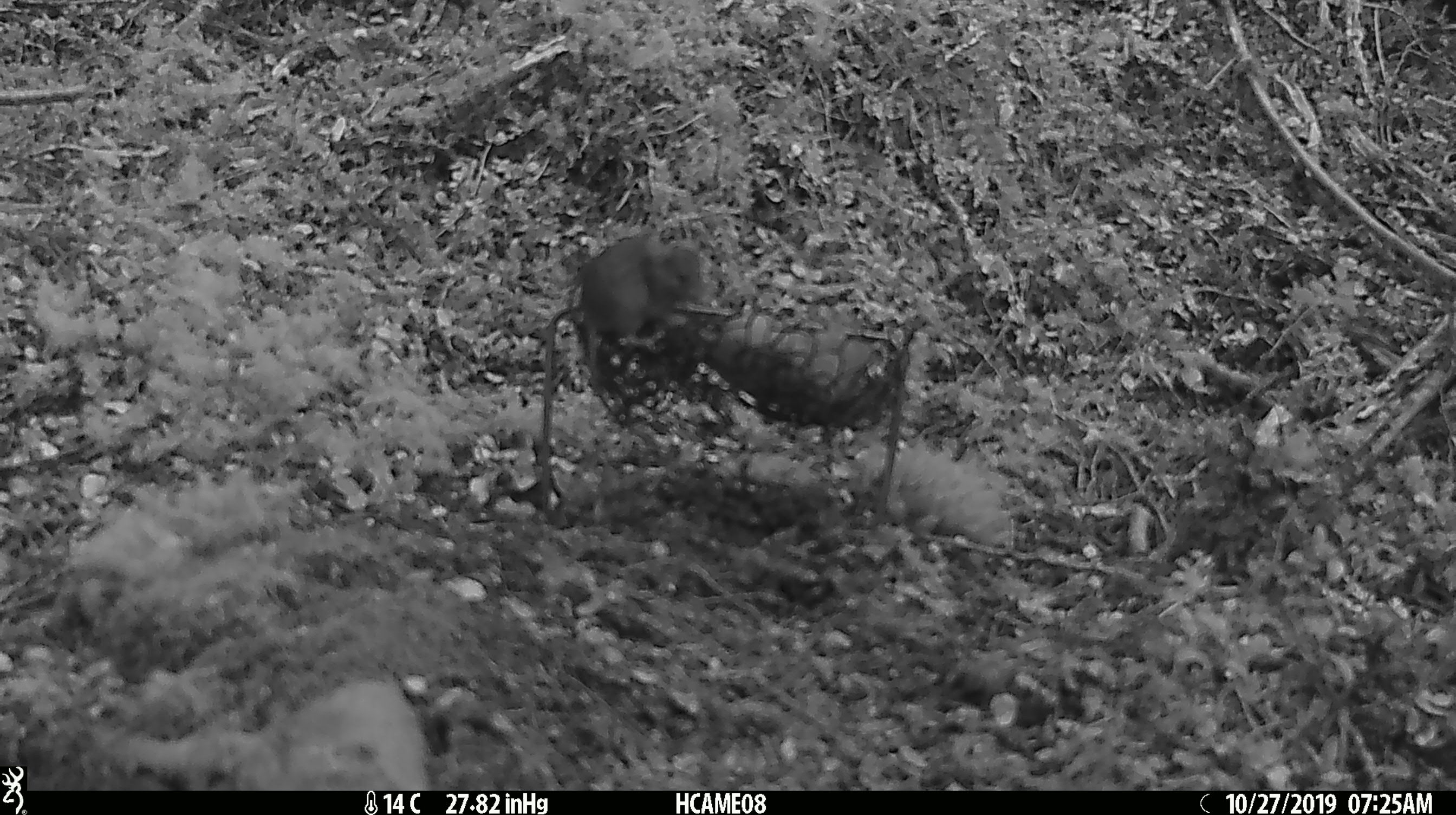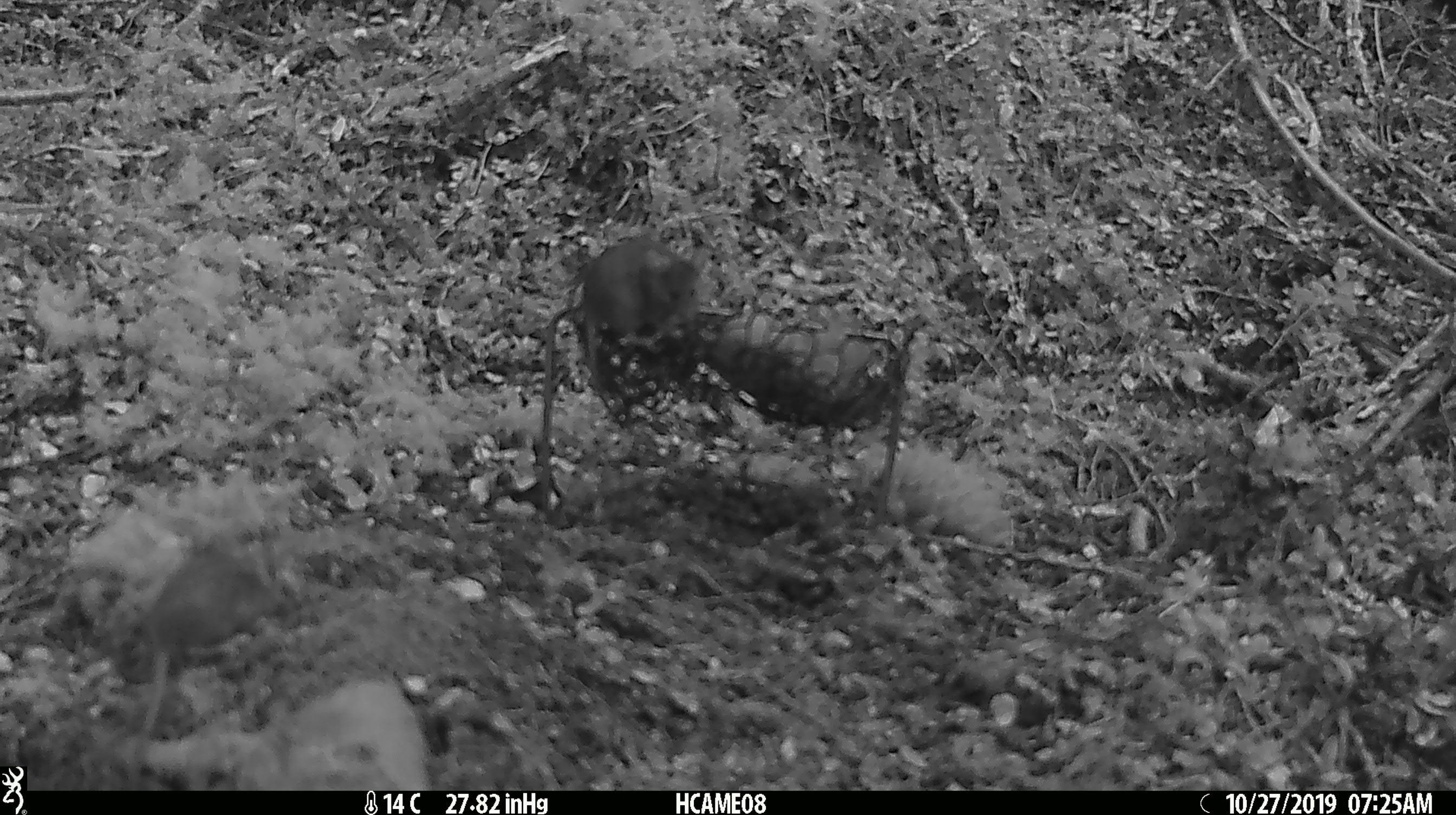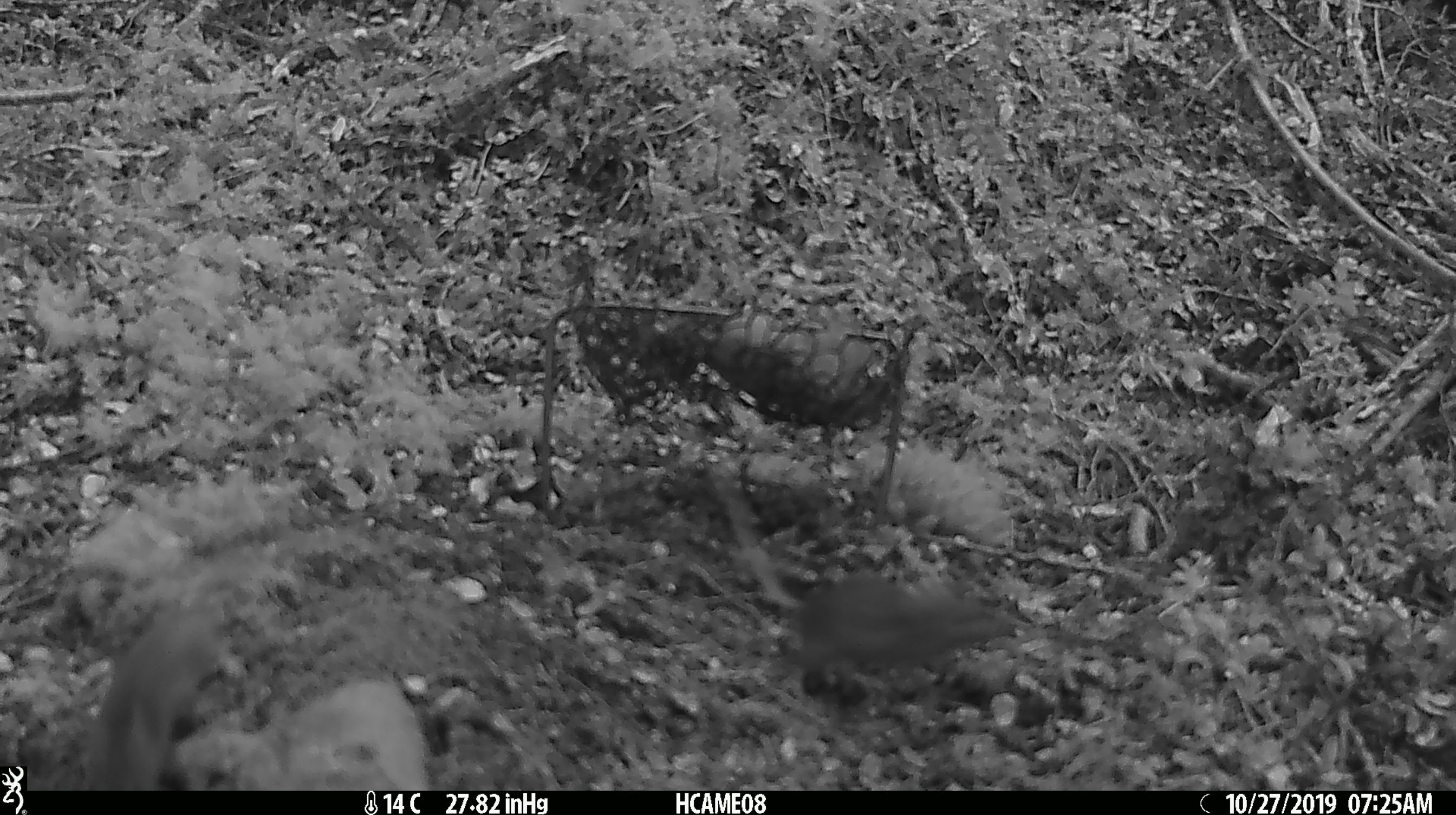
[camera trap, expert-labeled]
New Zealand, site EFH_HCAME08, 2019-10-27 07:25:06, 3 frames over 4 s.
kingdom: Animalia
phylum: Chordata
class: Mammalia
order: Rodentia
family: Muridae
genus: Mus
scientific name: Mus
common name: mouse